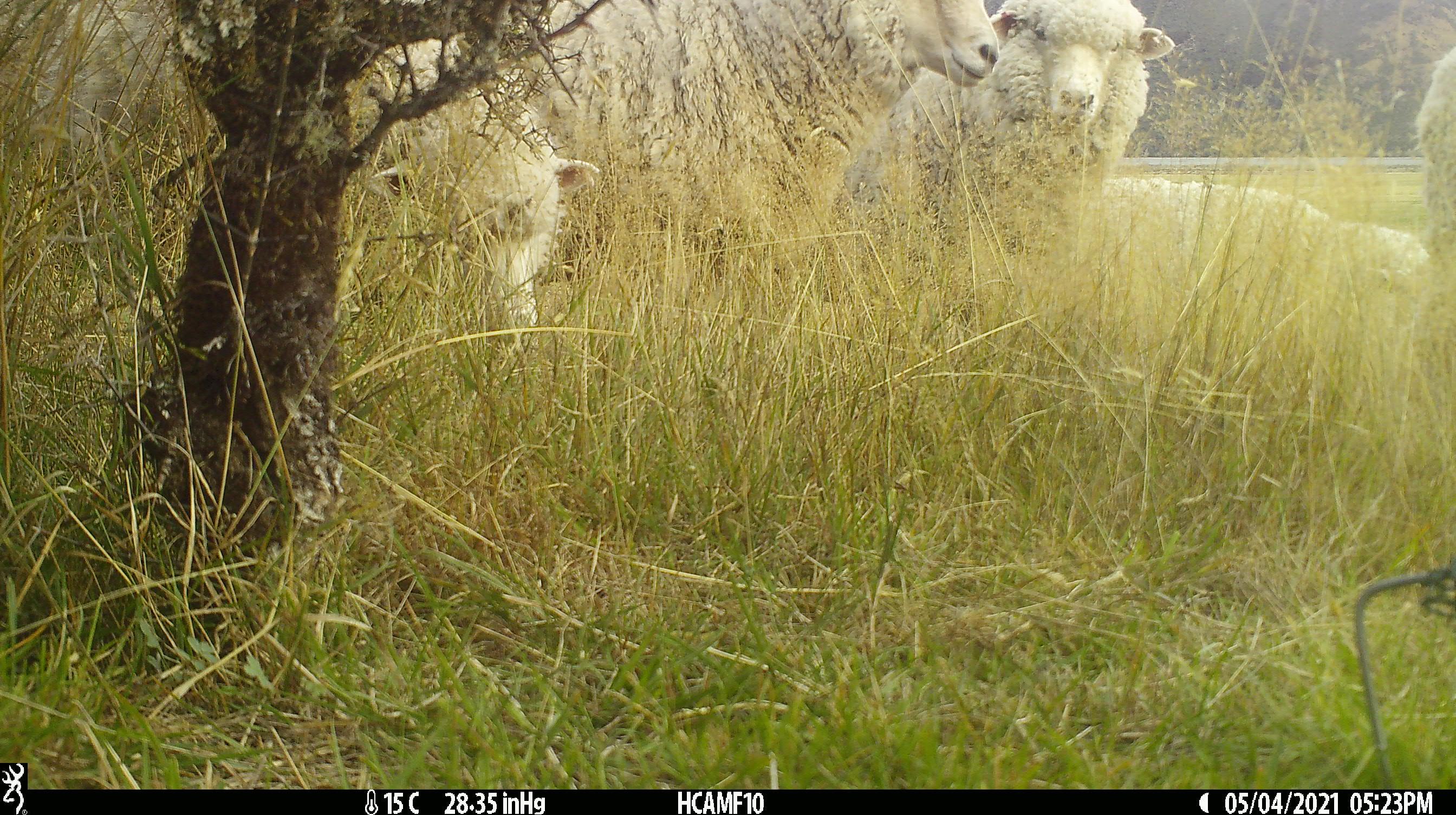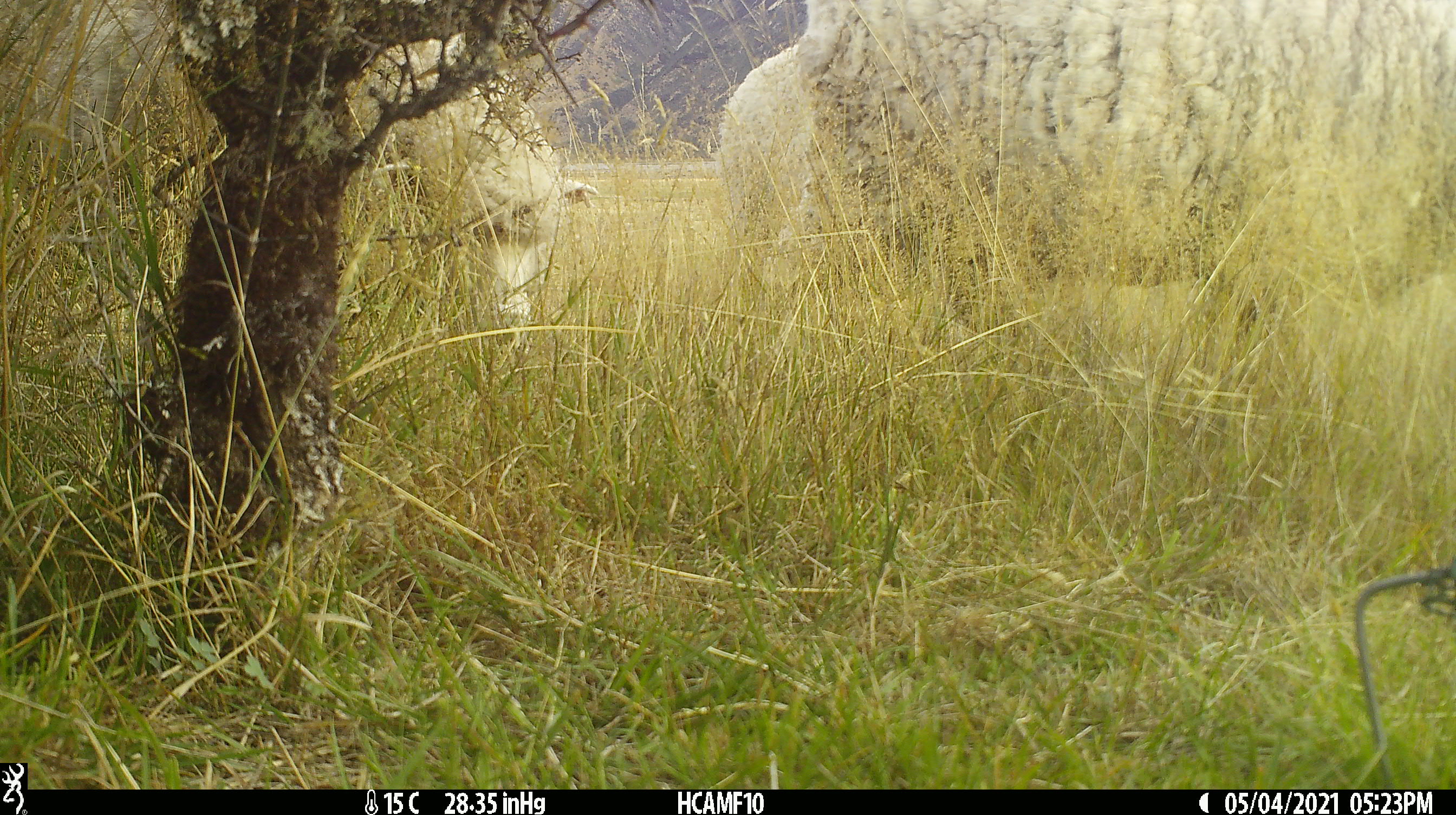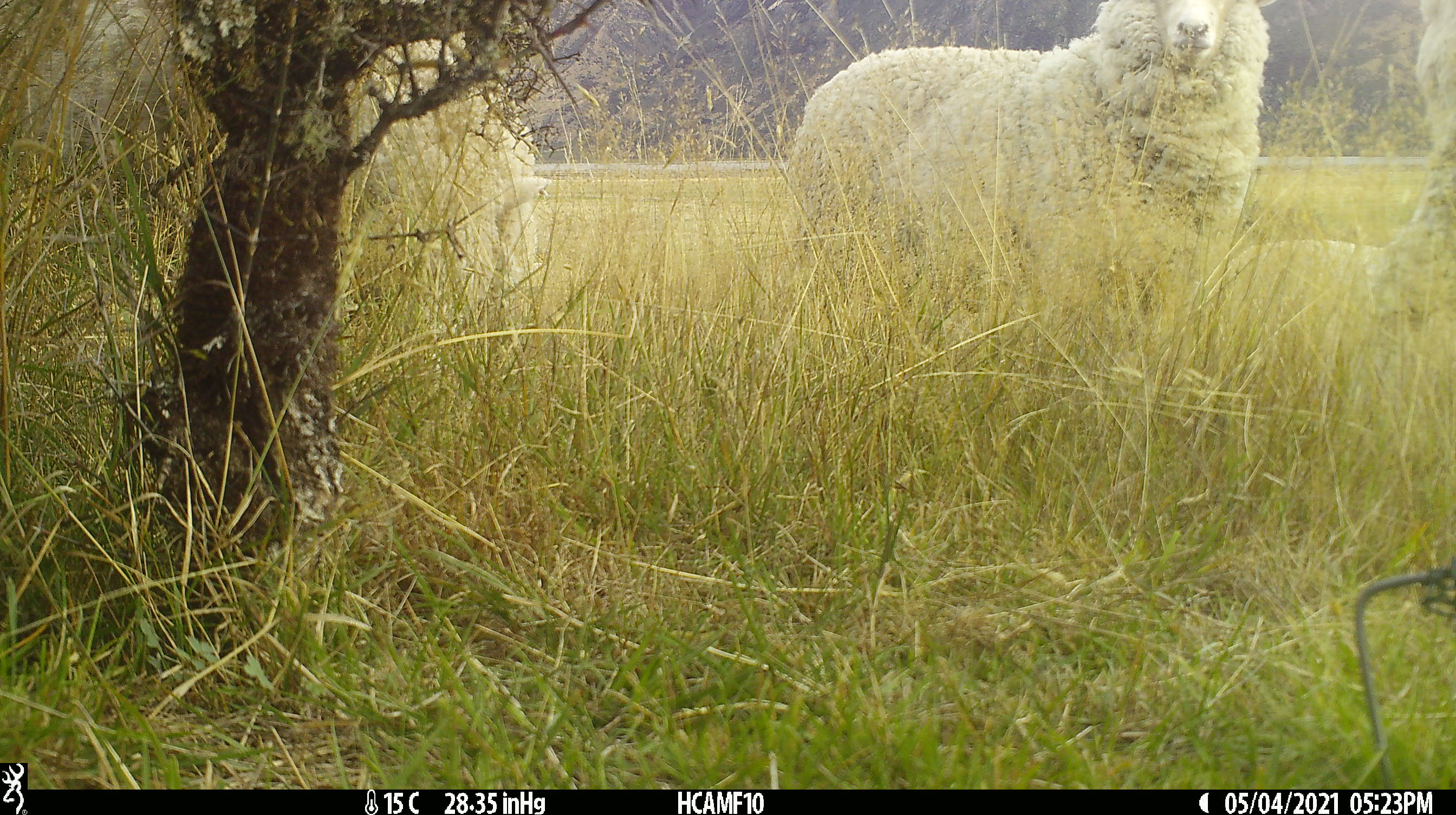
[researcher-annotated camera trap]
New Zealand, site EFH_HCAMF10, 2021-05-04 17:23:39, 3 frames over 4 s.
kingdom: Animalia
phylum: Chordata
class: Mammalia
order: Artiodactyla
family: Bovidae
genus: Ovis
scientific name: Ovis aries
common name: domestic sheep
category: sheep